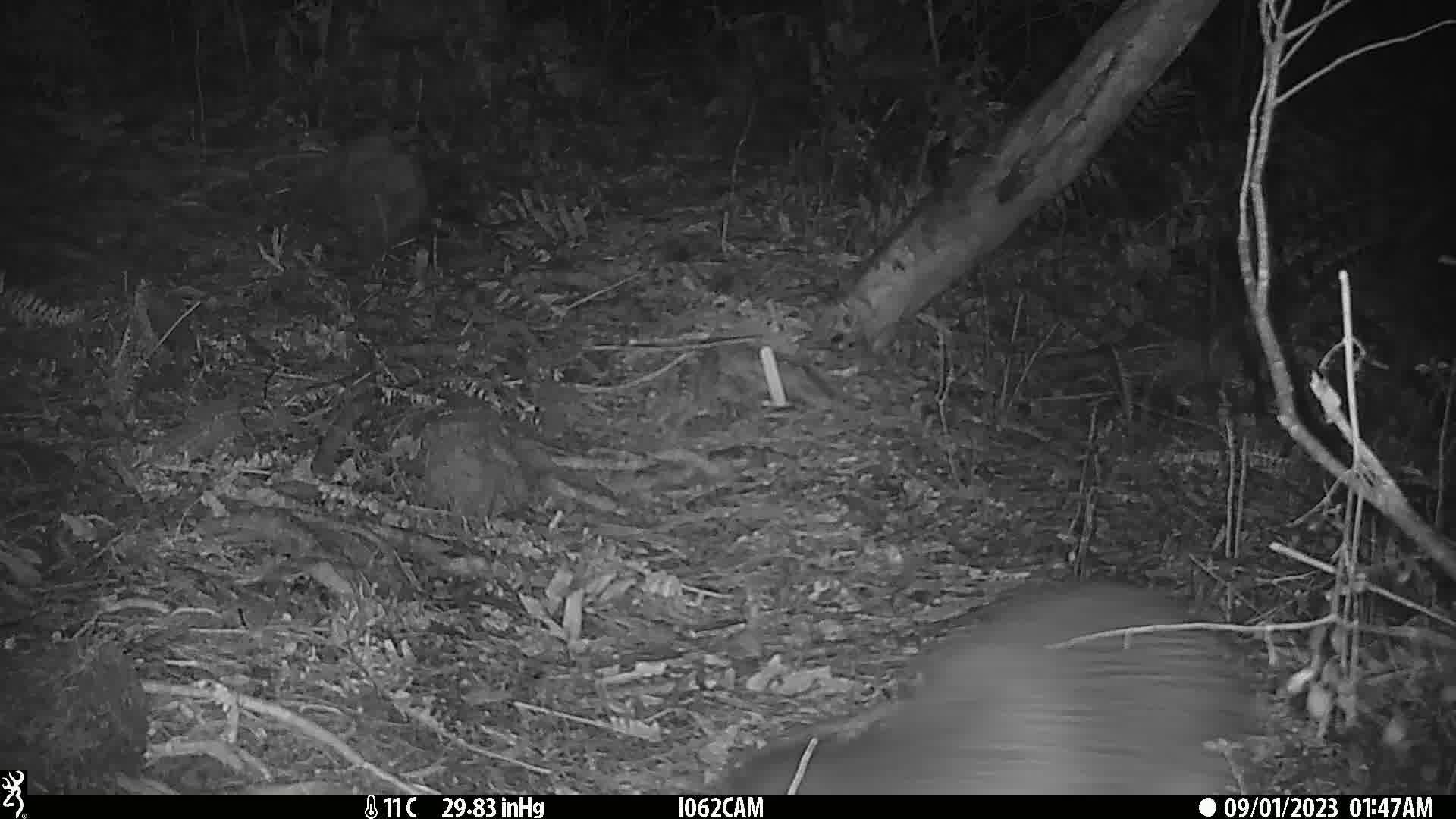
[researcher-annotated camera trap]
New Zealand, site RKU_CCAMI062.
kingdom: Animalia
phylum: Chordata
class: Aves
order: Apterygiformes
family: Apterygidae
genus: Apteryx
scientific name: Apteryx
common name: kiwi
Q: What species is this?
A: Kiwi (Apteryx).